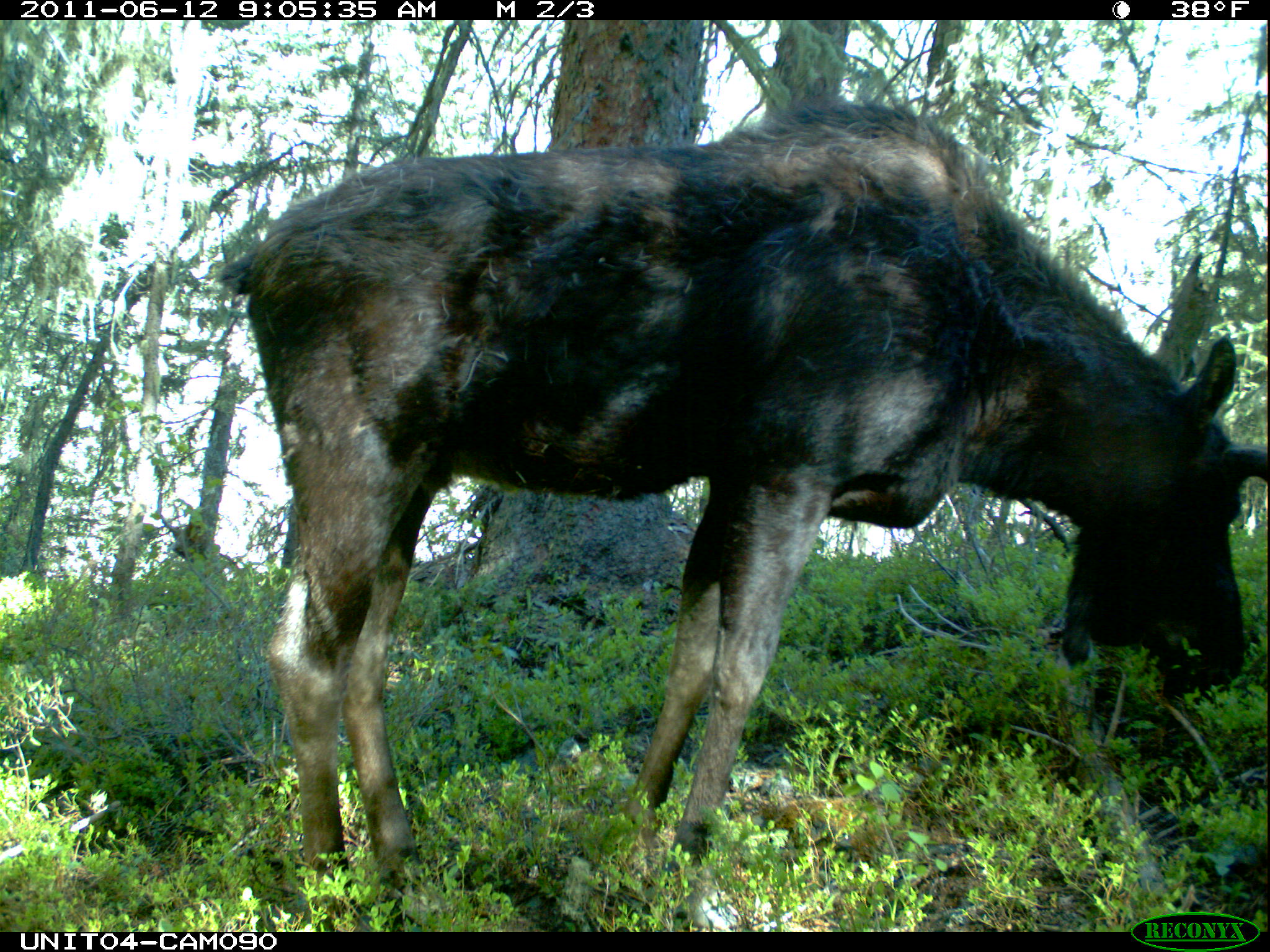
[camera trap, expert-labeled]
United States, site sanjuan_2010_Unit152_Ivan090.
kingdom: Animalia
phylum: Chordata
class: Mammalia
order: Artiodactyla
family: Cervidae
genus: Alces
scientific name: Alces alces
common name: moose